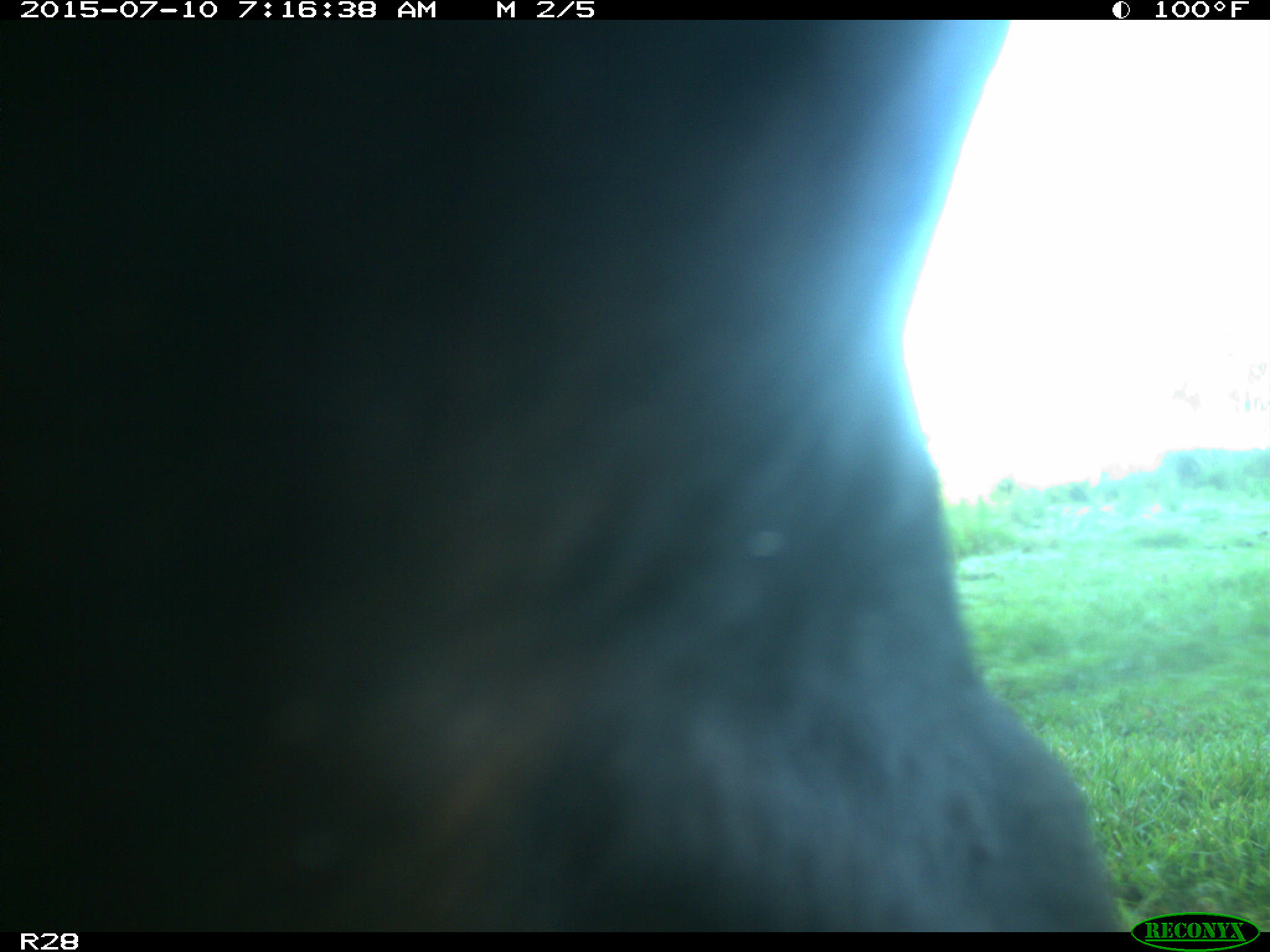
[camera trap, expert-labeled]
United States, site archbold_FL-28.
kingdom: Animalia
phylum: Chordata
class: Mammalia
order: Artiodactyla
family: Bovidae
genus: Bos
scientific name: Bos taurus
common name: domestic cow